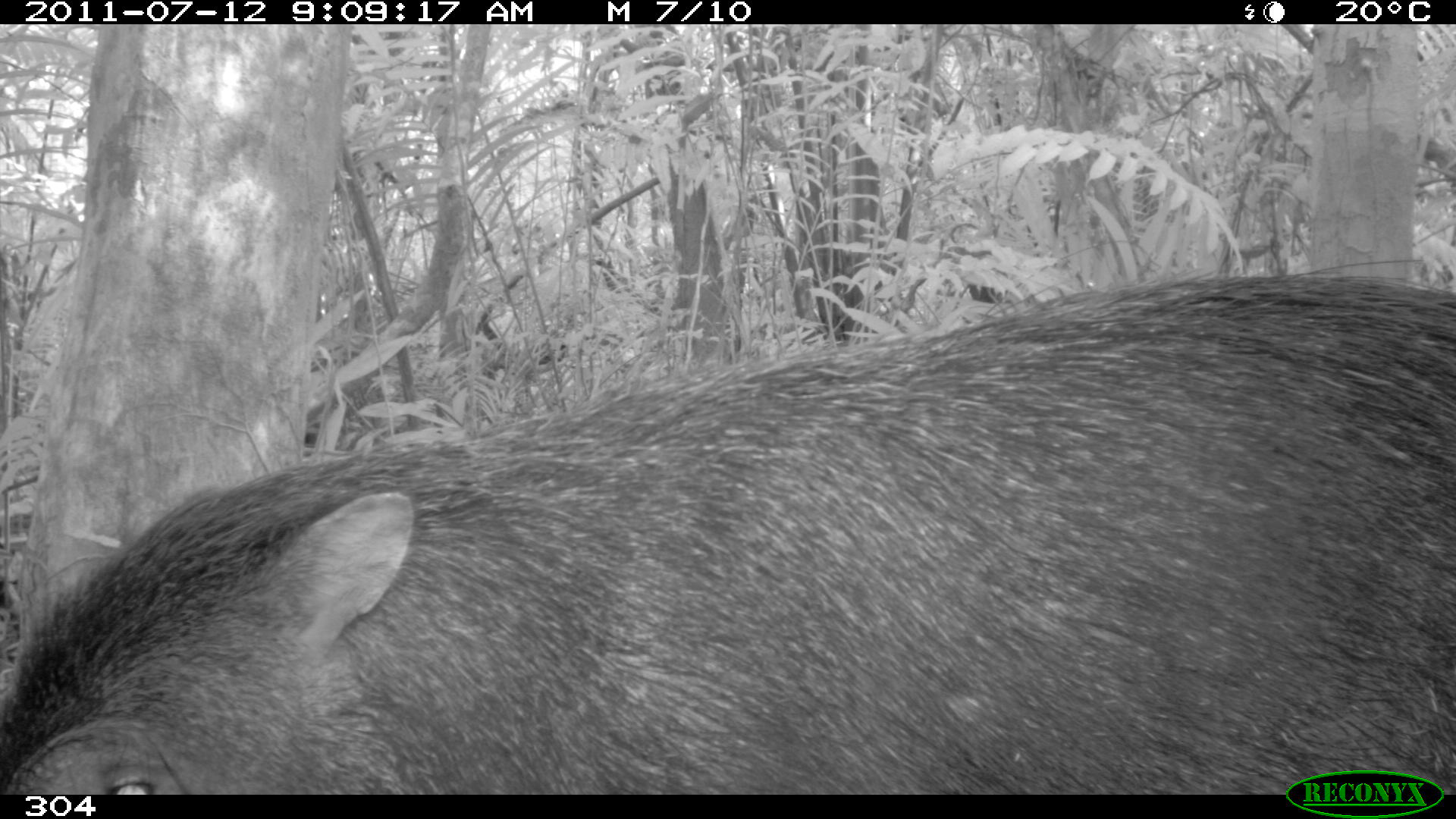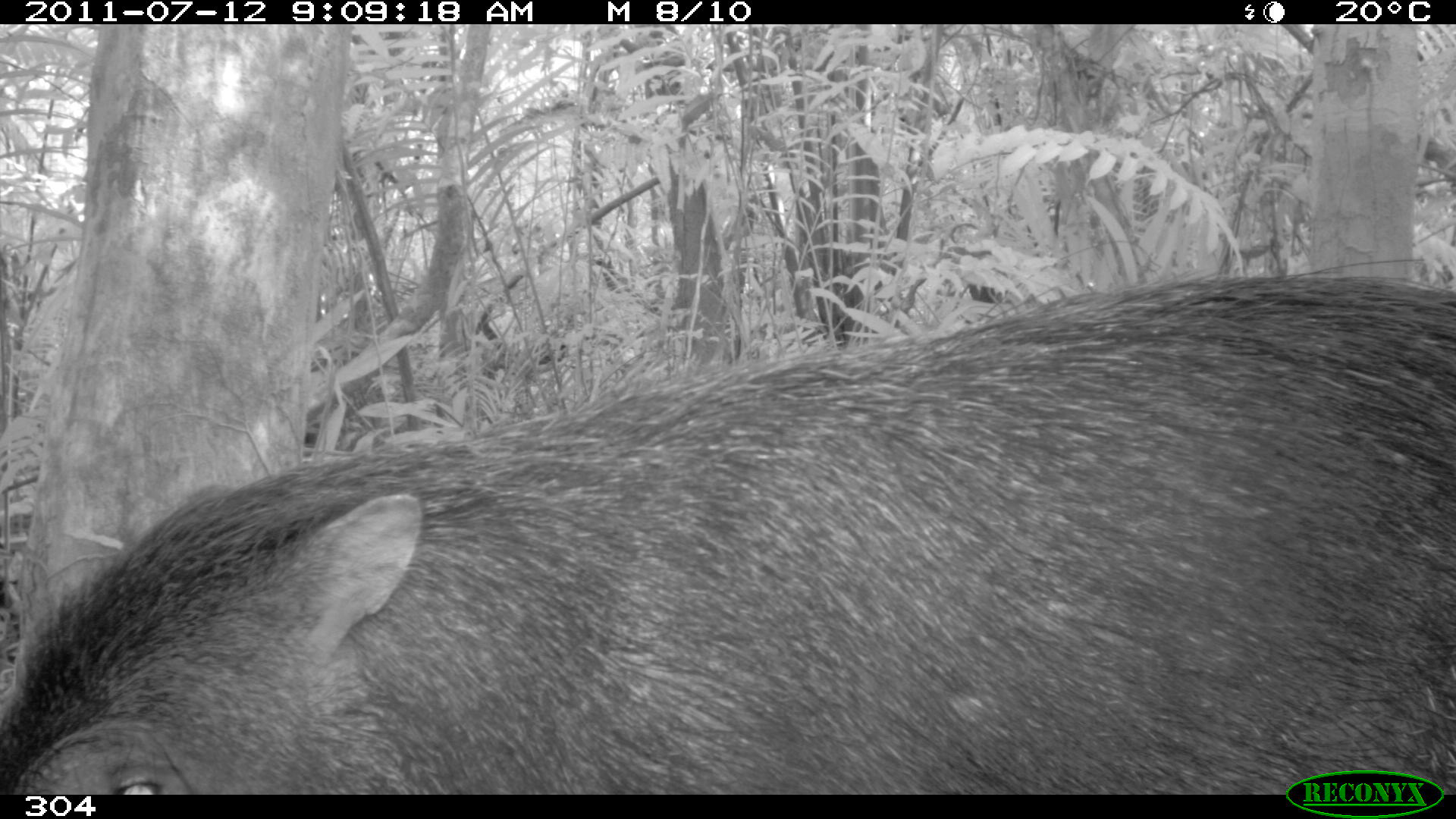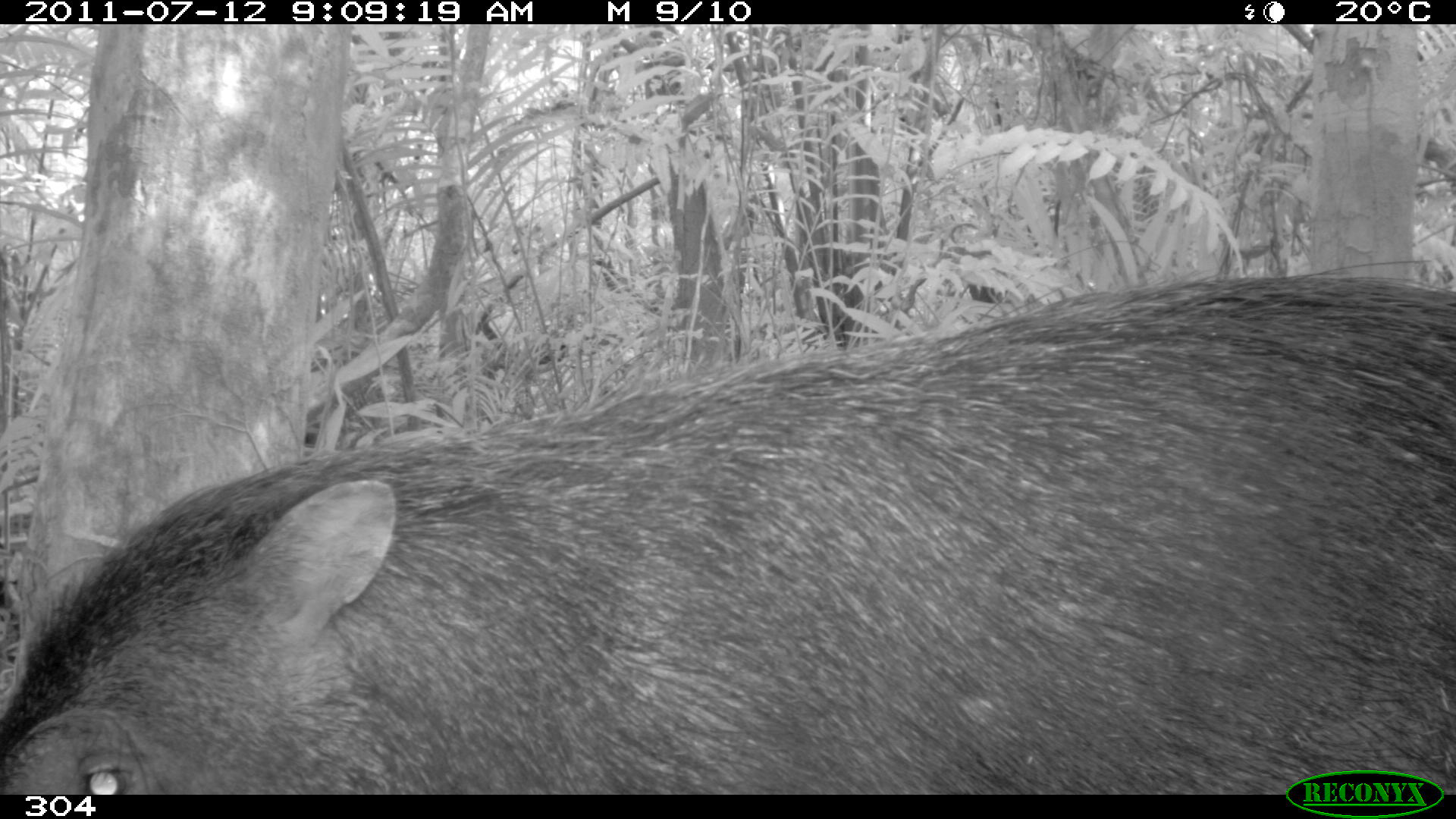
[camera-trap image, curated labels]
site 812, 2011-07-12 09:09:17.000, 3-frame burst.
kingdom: Animalia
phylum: Chordata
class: Mammalia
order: Artiodactyla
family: Tayassuidae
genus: Tayassu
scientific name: Tayassu pecari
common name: white-lipped peccary